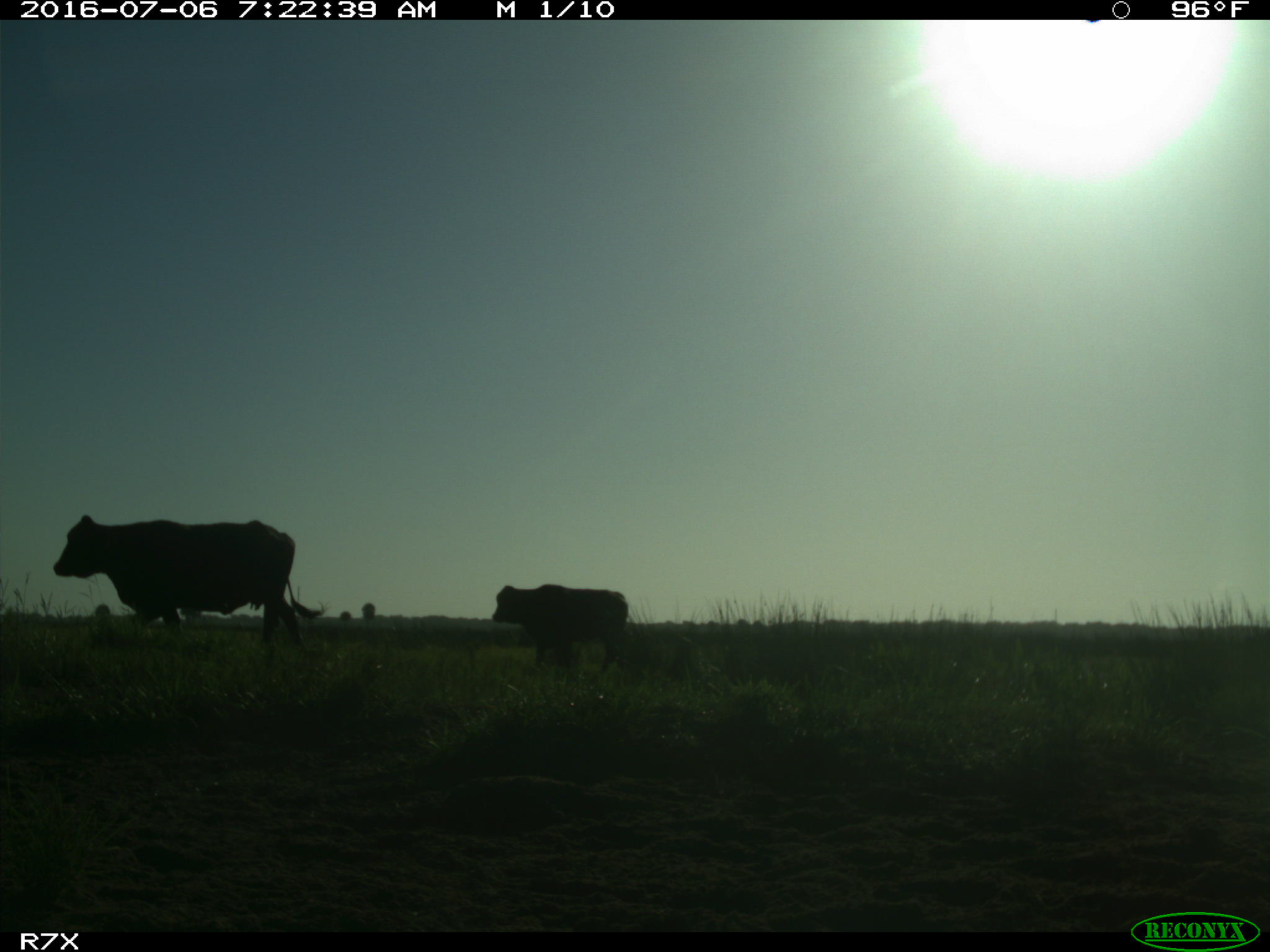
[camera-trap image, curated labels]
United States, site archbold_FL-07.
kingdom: Animalia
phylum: Chordata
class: Mammalia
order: Artiodactyla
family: Bovidae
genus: Bos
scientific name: Bos taurus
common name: domestic cow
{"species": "Bos taurus (domestic cow)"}